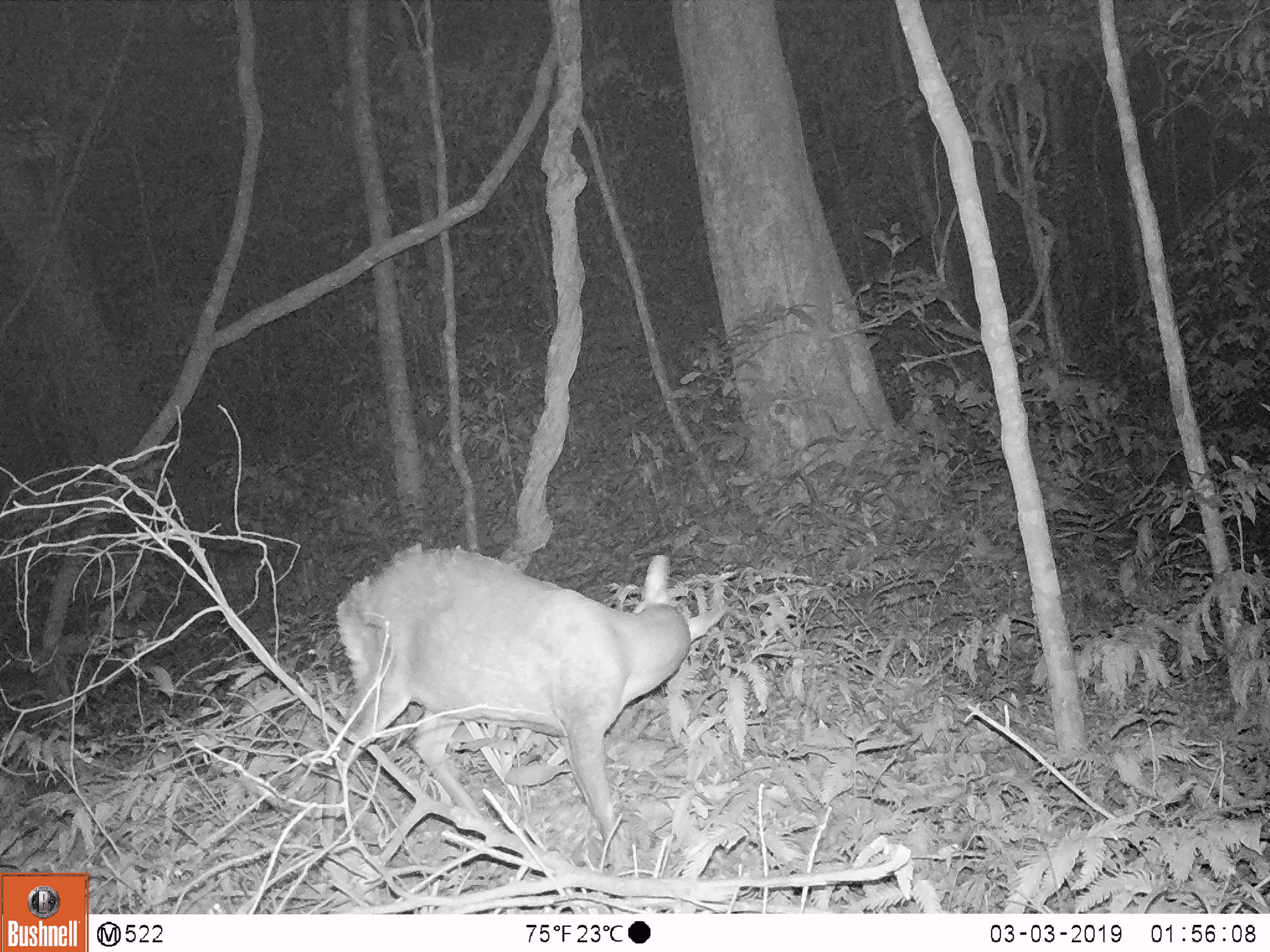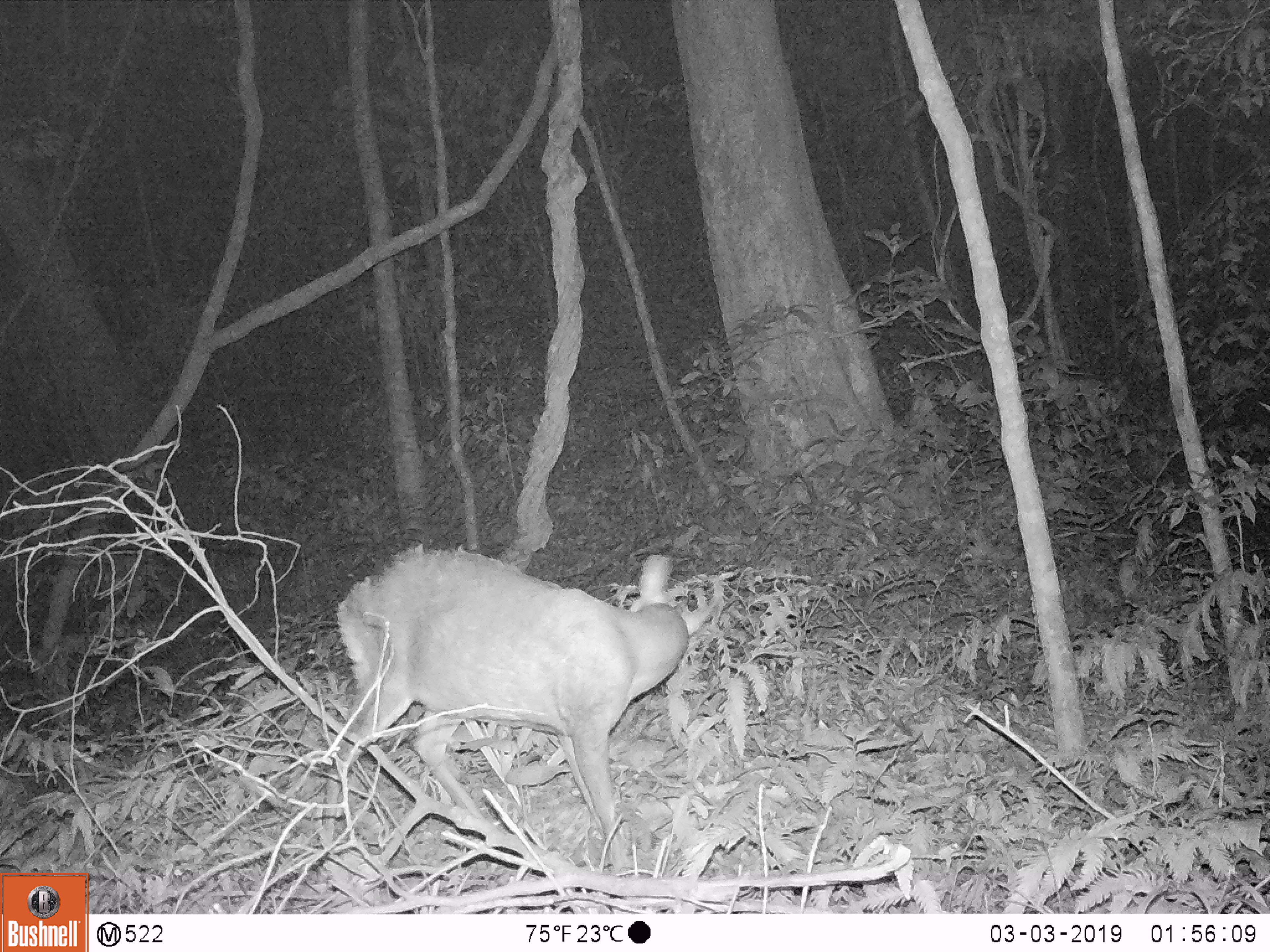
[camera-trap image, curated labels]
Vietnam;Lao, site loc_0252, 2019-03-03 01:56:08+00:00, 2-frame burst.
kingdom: Animalia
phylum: Chordata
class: Mammalia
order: Artiodactyla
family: Cervidae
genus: Muntiacus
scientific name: Muntiacus rooseveltorum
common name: roosevelt's muntjac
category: roosevelts muntjac group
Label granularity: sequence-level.